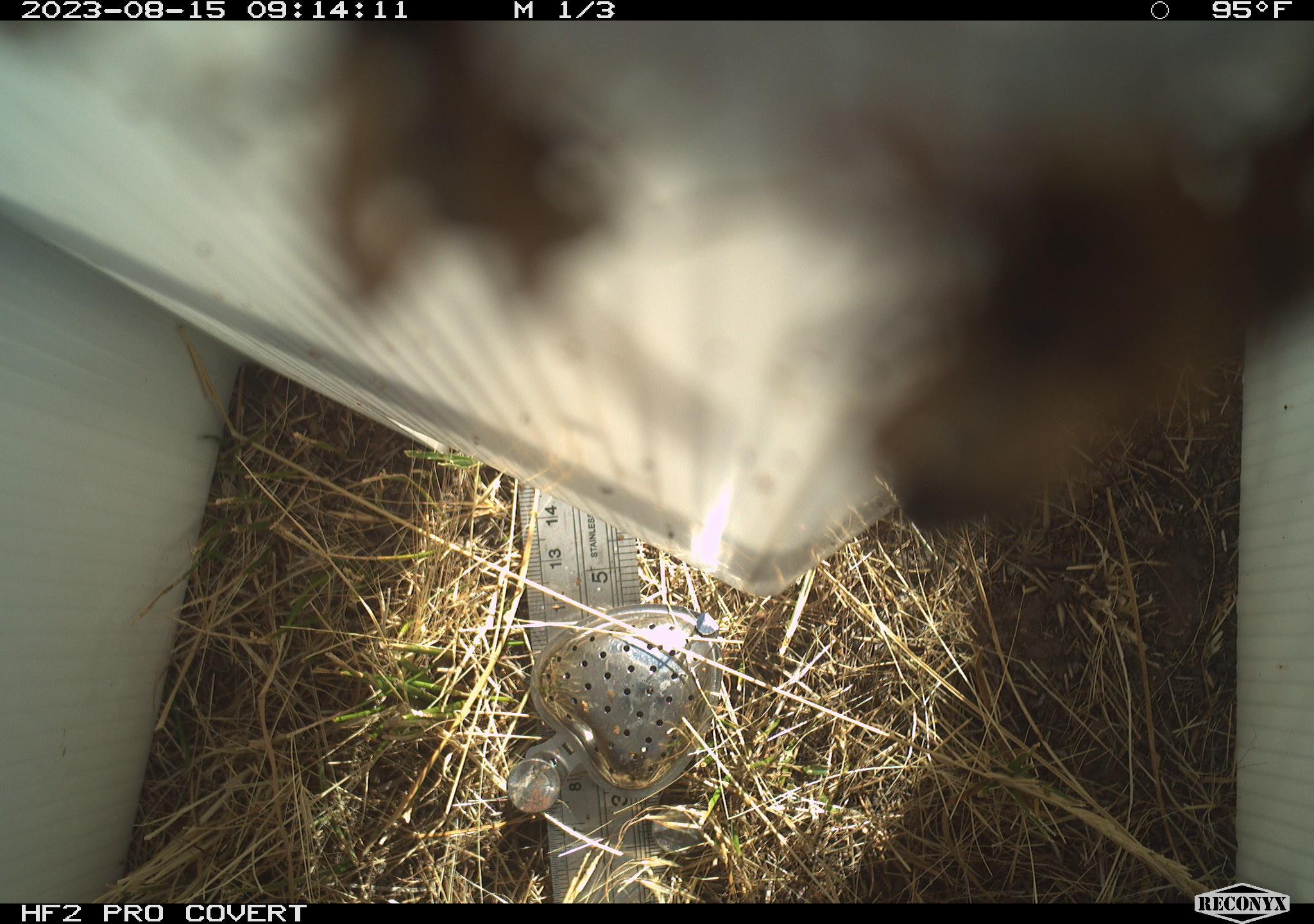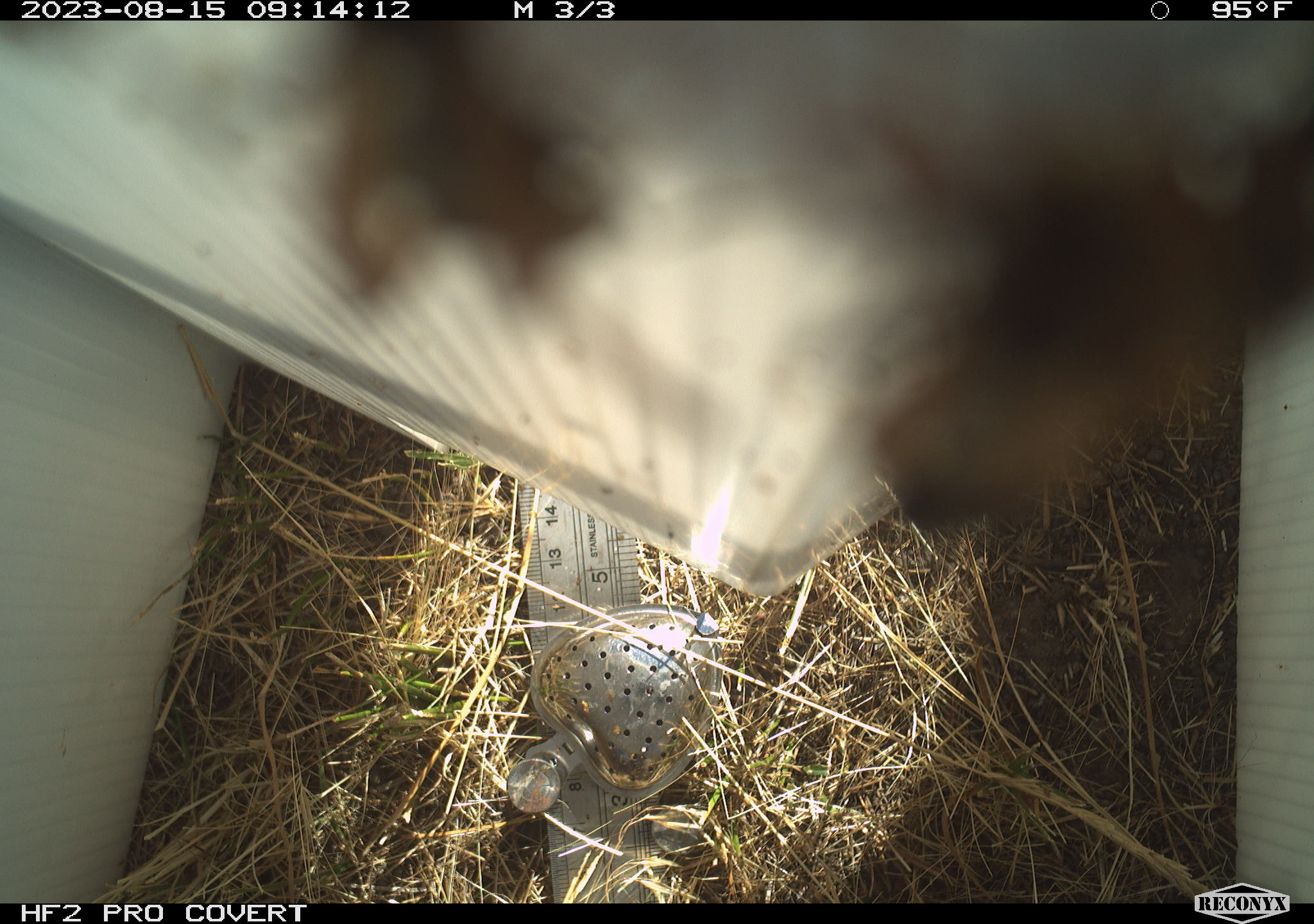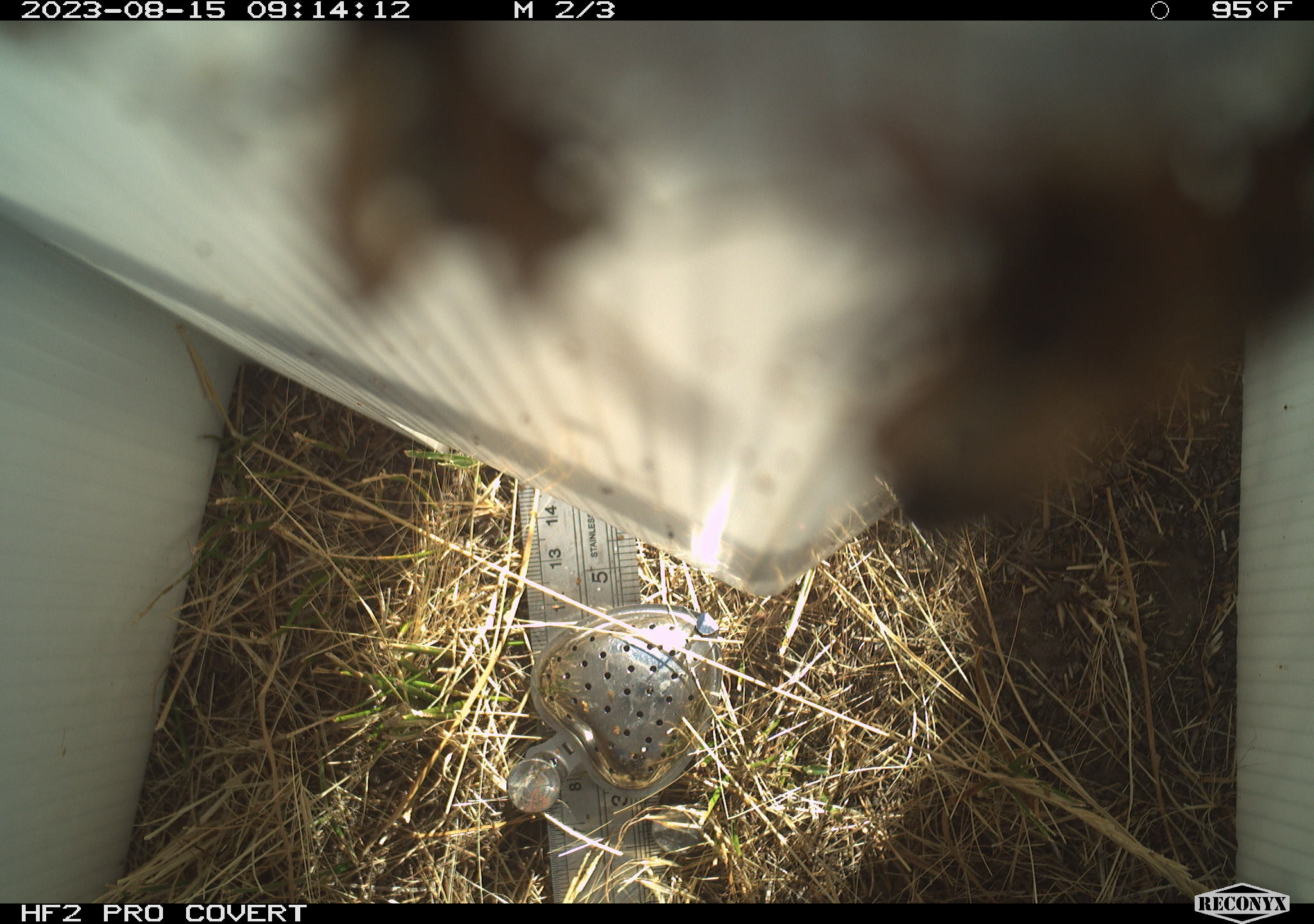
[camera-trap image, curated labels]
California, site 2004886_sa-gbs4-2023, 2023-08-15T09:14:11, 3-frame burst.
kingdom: Animalia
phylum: Arthropoda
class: Insecta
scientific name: Insecta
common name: insect